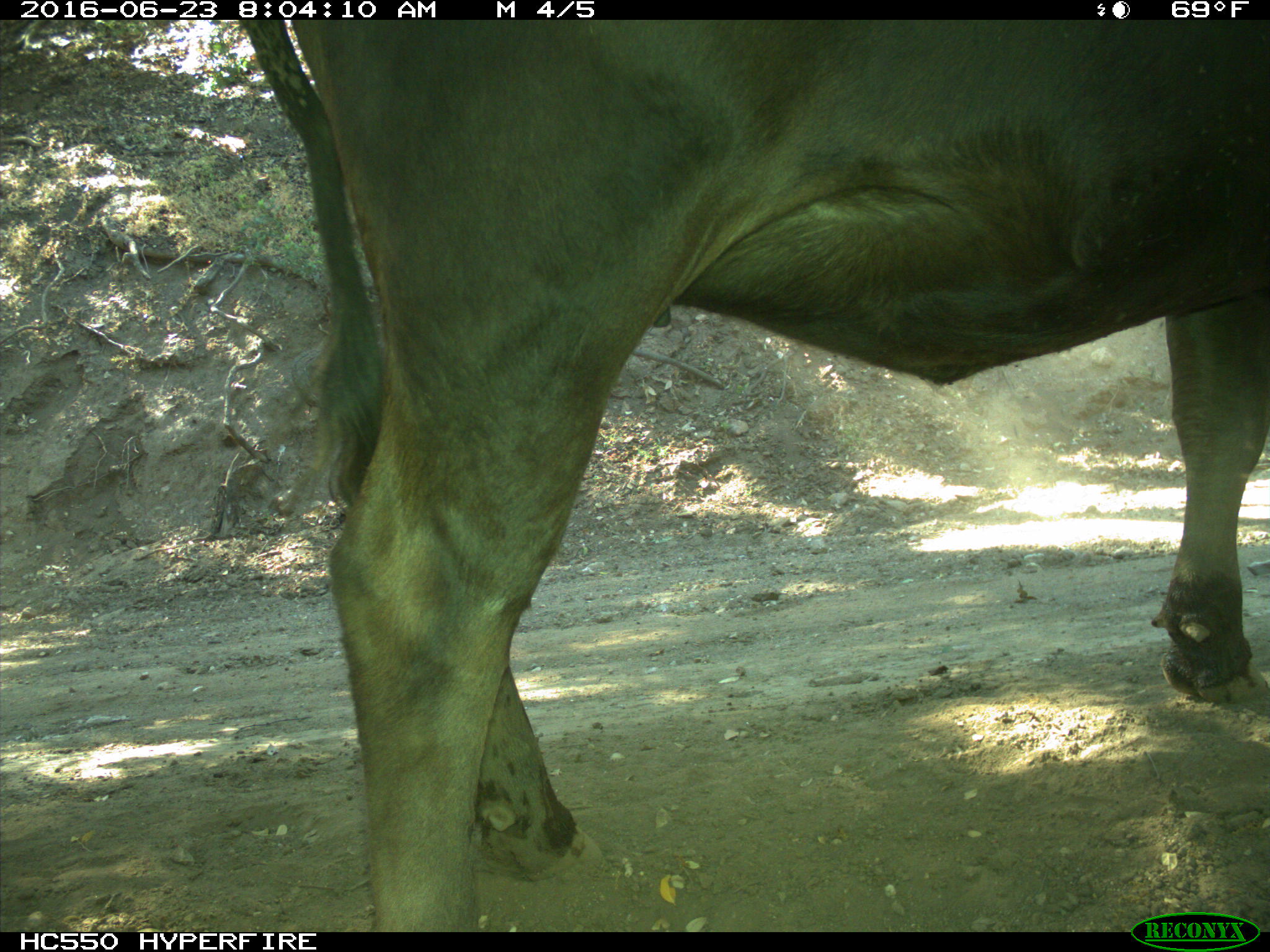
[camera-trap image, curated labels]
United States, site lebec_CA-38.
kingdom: Animalia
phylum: Chordata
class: Mammalia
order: Artiodactyla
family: Bovidae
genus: Bos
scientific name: Bos taurus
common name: domestic cow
Bos taurus (domestic cow).